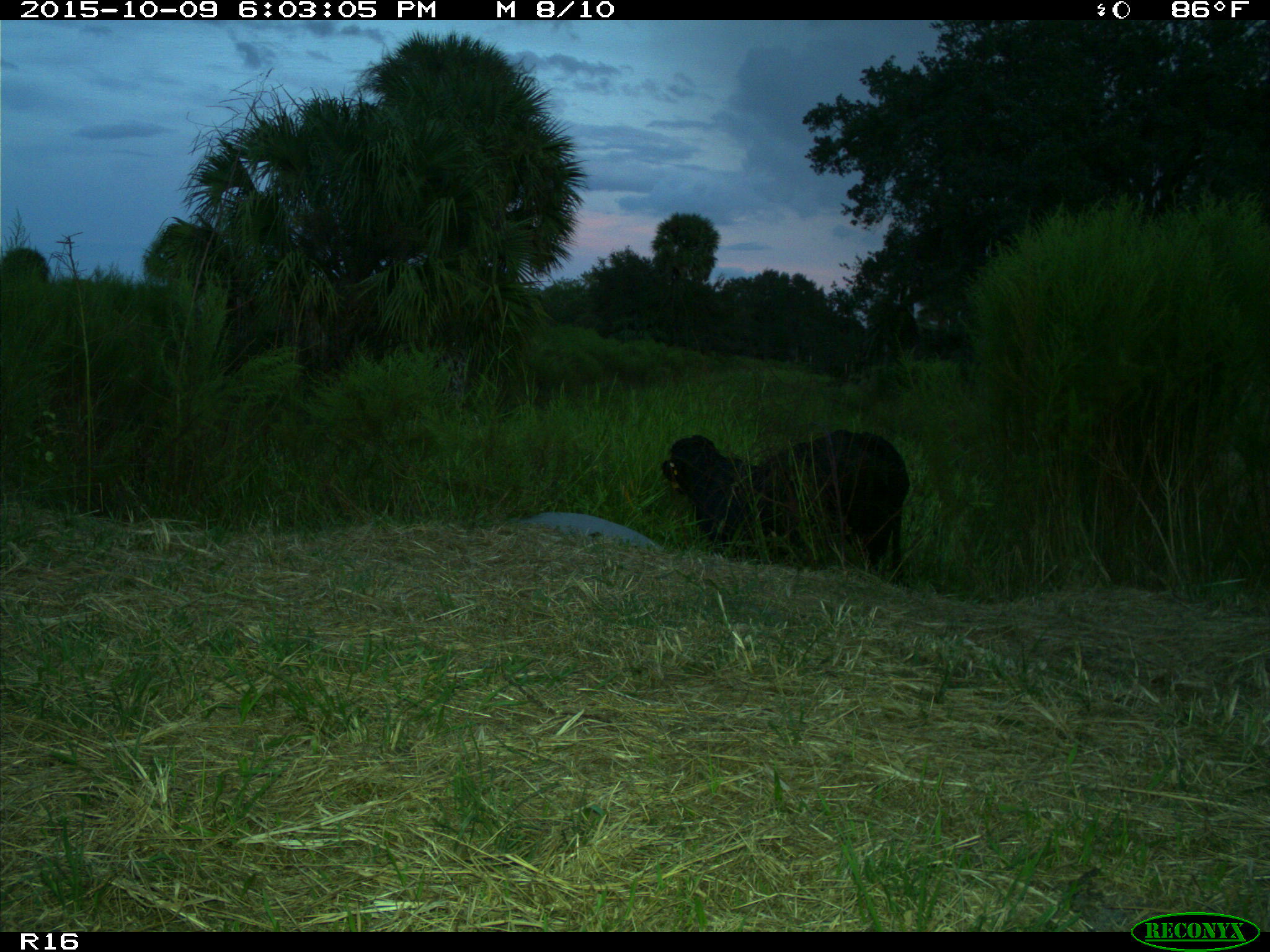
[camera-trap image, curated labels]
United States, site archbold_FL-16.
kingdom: Animalia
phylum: Chordata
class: Mammalia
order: Artiodactyla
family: Bovidae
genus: Bos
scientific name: Bos taurus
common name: domestic cow